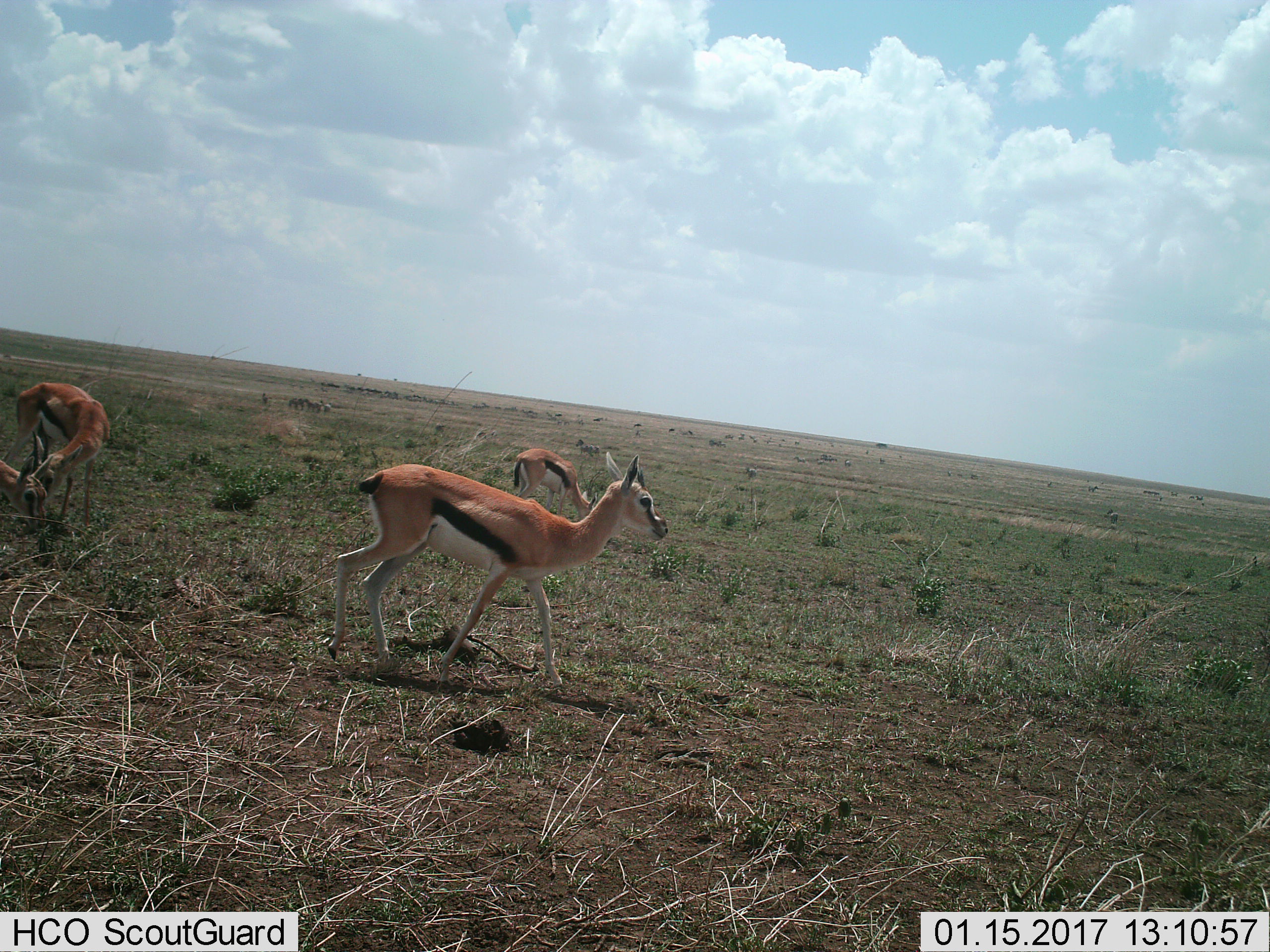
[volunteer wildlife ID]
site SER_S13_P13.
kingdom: Animalia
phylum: Chordata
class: Mammalia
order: Artiodactyla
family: Bovidae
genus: Eudorcas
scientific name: Eudorcas thomsonii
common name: thomson's gazelle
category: gazellethomsons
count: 4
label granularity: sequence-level